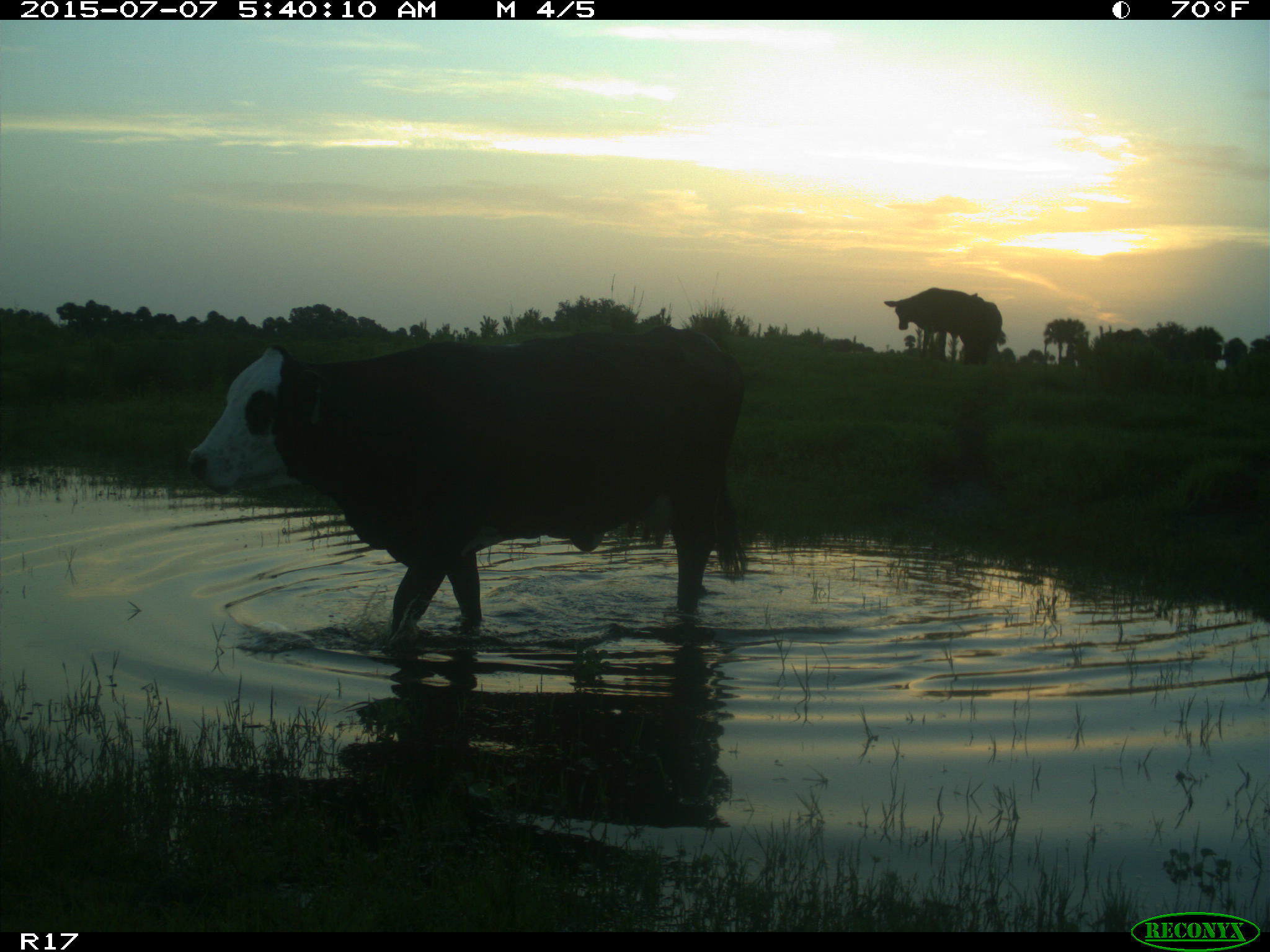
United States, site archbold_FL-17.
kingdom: Animalia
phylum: Chordata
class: Mammalia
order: Artiodactyla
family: Bovidae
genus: Bos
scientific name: Bos taurus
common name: domestic cow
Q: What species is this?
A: Bos taurus (domestic cow).